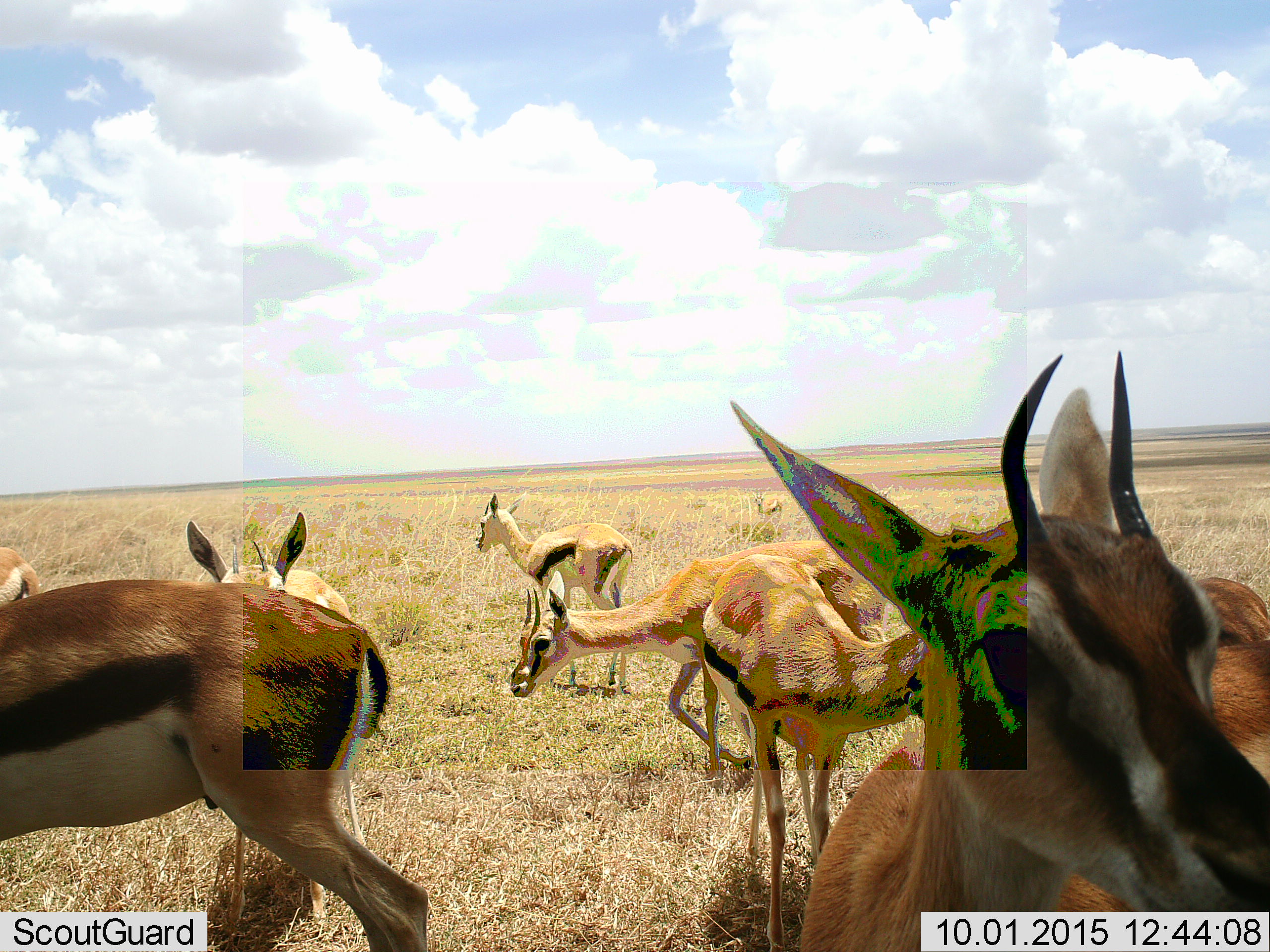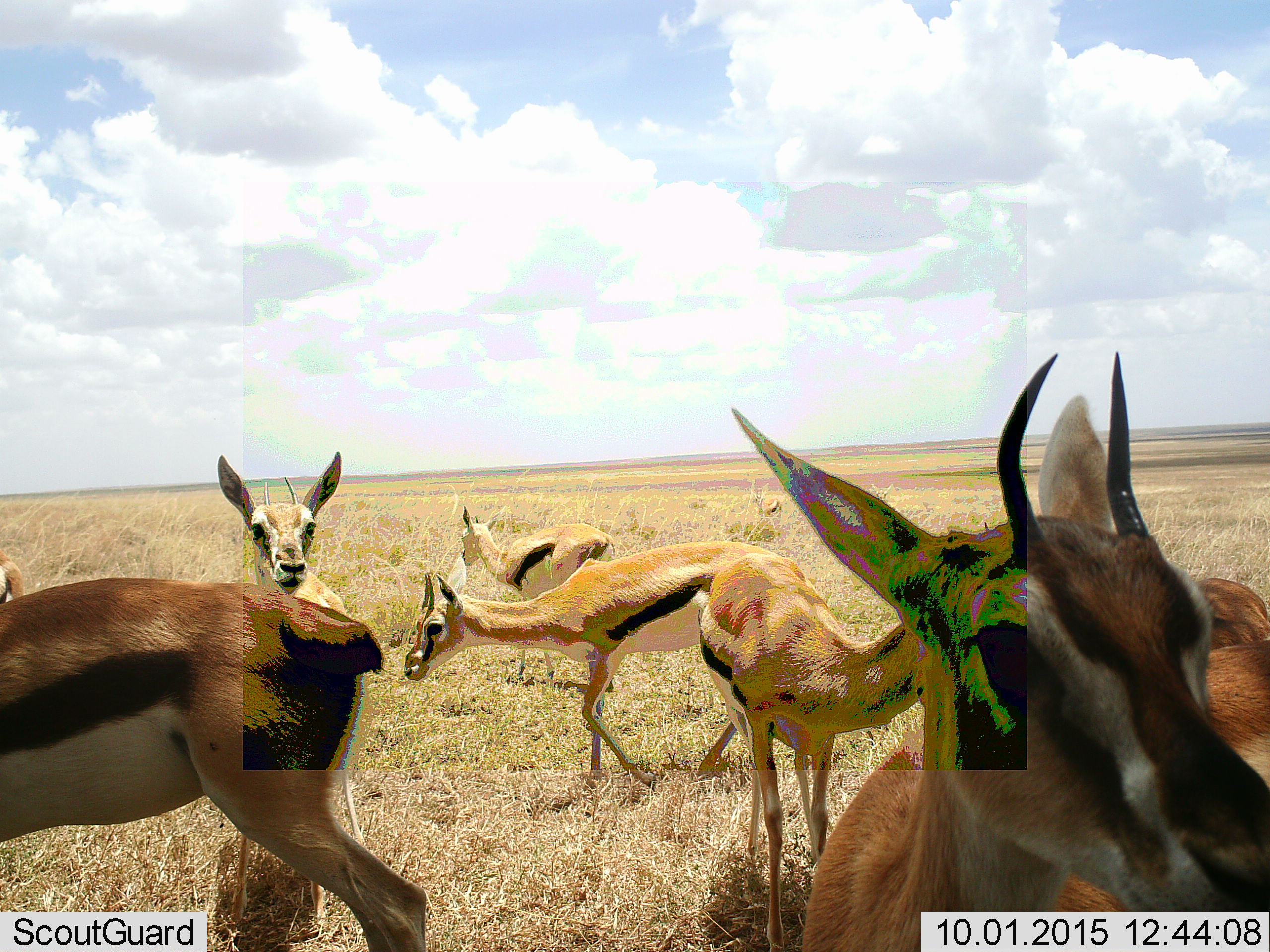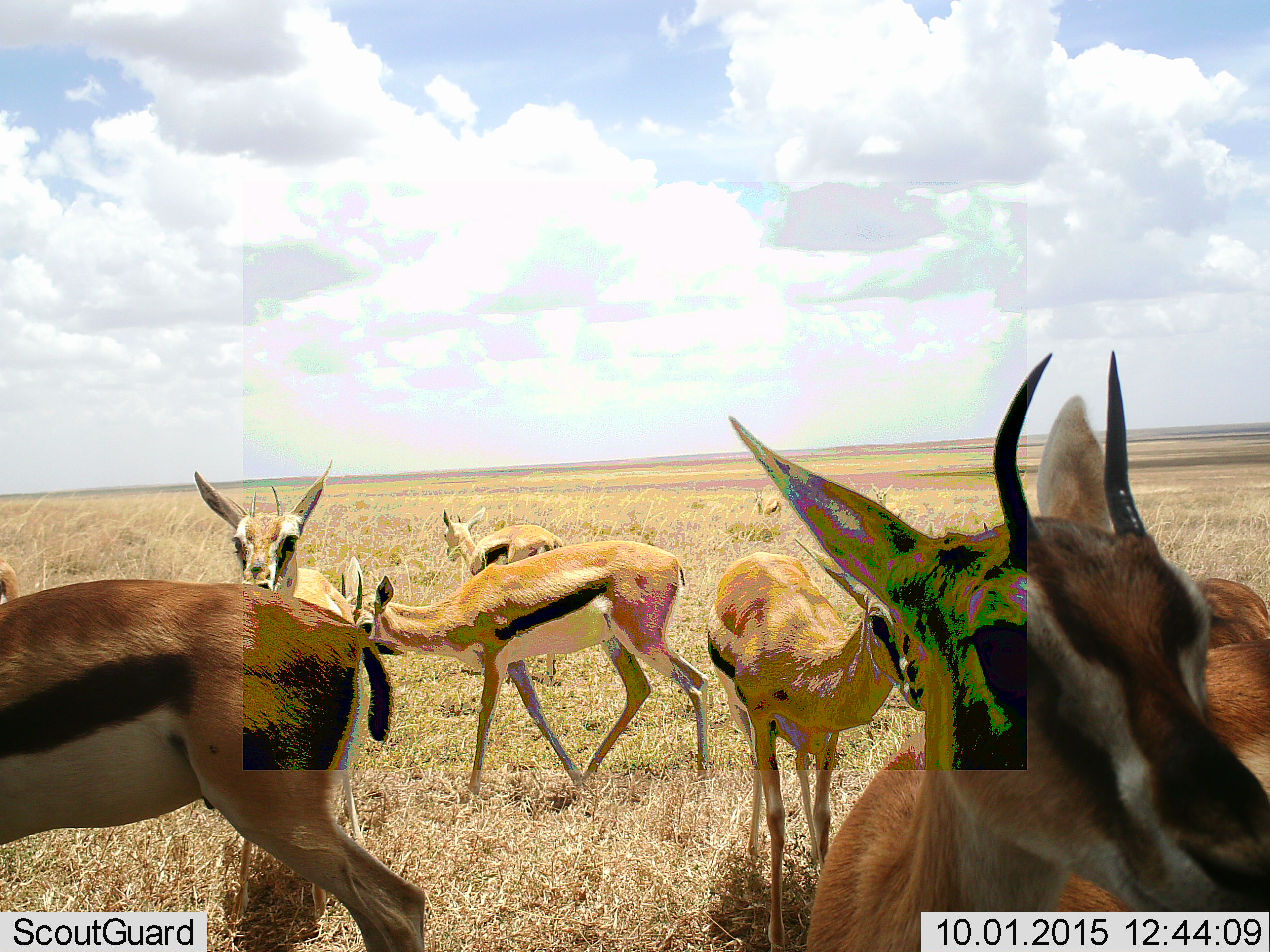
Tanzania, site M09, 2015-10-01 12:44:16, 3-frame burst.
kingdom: Animalia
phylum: Chordata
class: Mammalia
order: Artiodactyla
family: Bovidae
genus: Eudorcas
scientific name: Eudorcas thomsonii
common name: thomson's gazelle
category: gazellethomsons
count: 8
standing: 80%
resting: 0%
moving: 60%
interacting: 0%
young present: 20%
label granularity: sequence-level